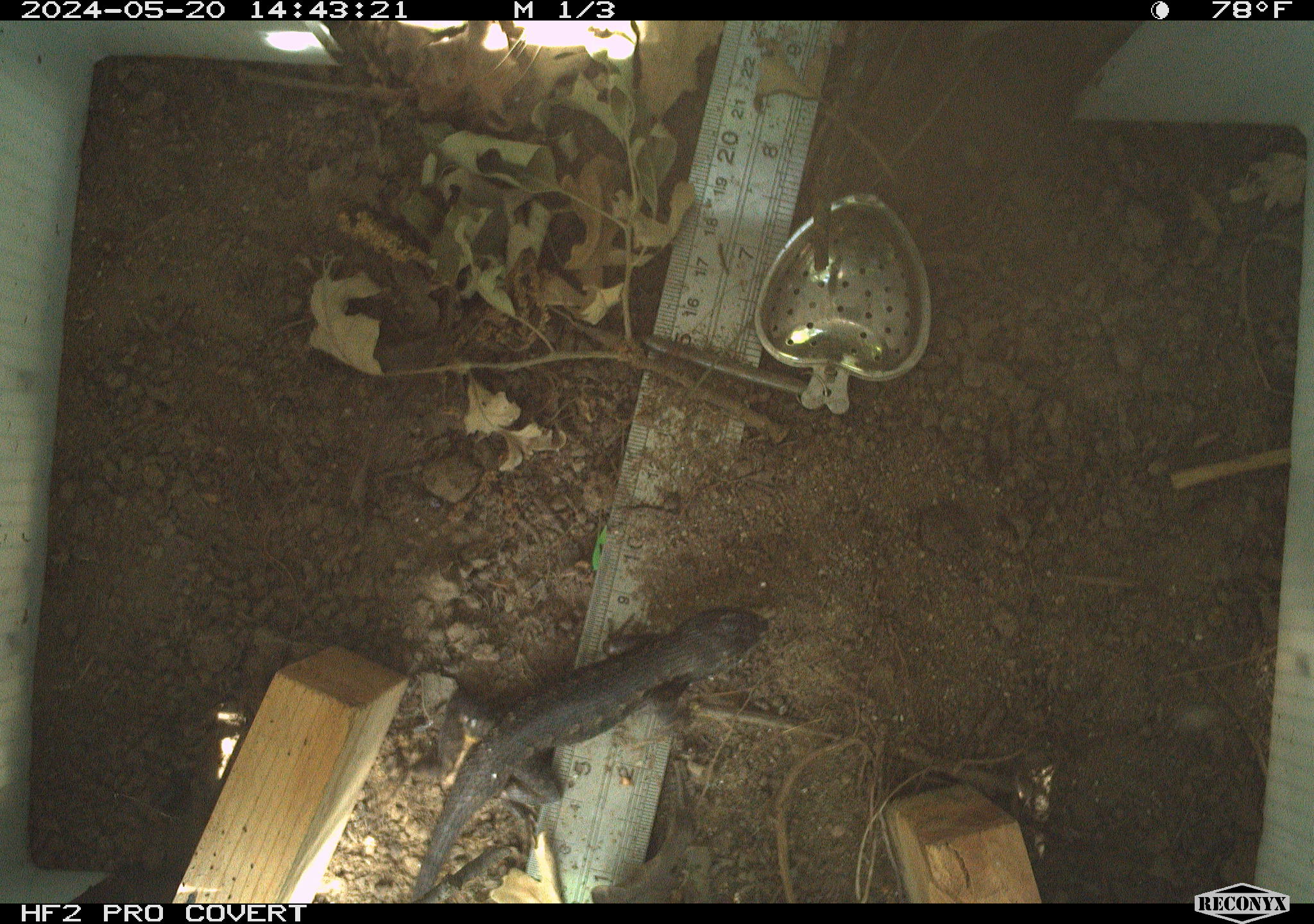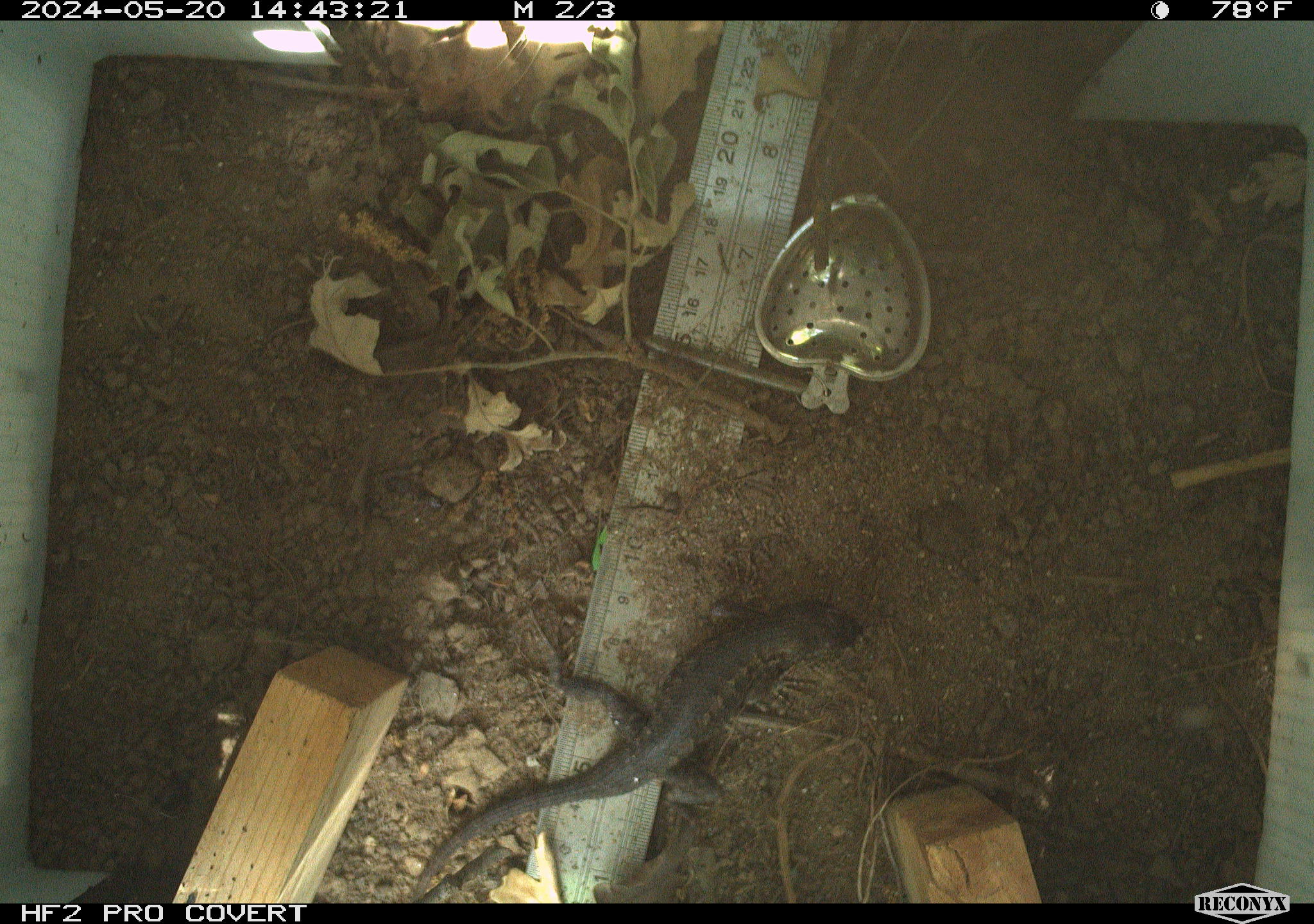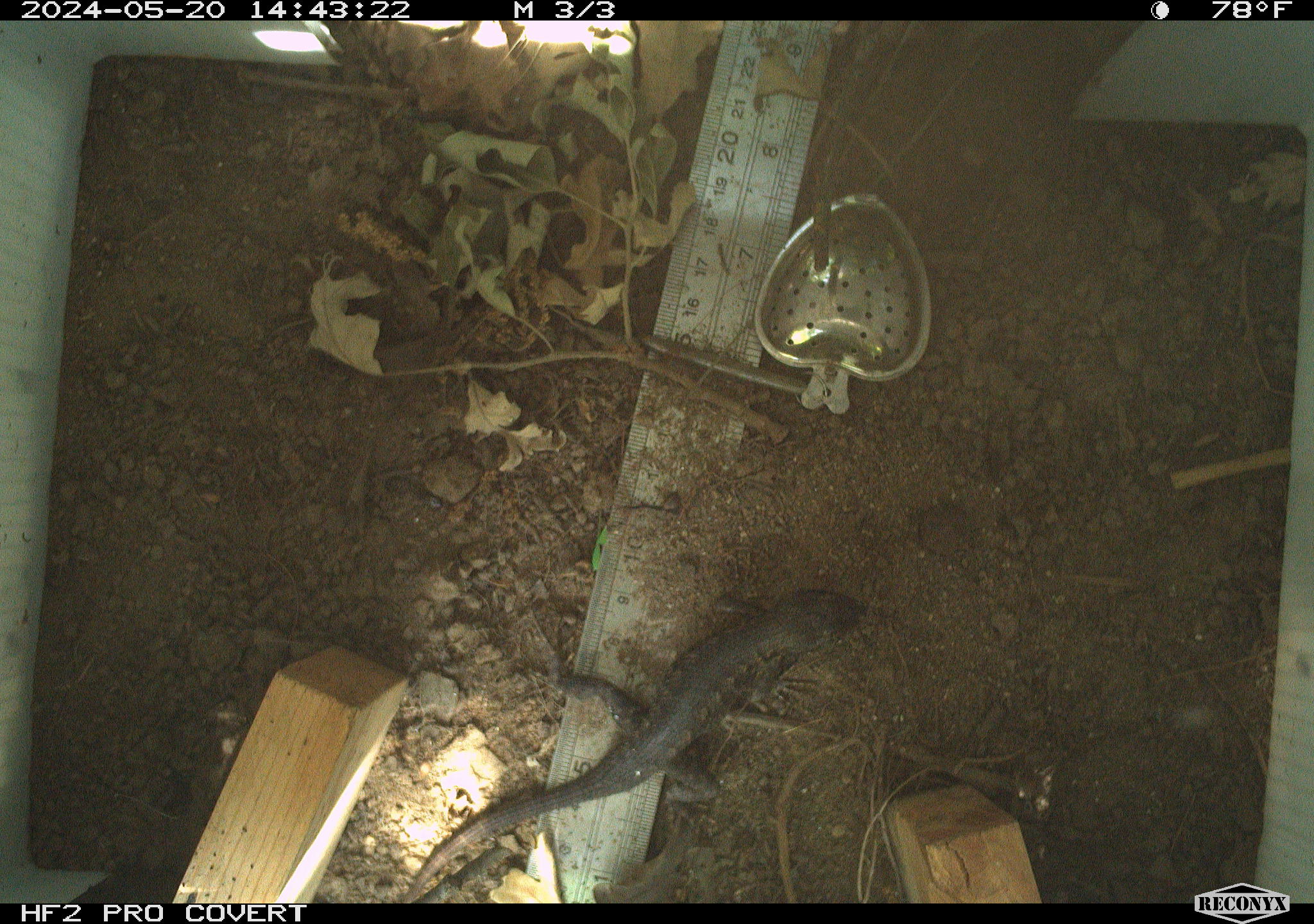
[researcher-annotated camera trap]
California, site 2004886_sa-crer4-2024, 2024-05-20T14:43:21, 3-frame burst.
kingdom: Animalia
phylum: Chordata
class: Reptilia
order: Squamata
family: Phrynosomatidae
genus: Sceloporus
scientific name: Sceloporus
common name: spiny lizards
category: sceloporus species